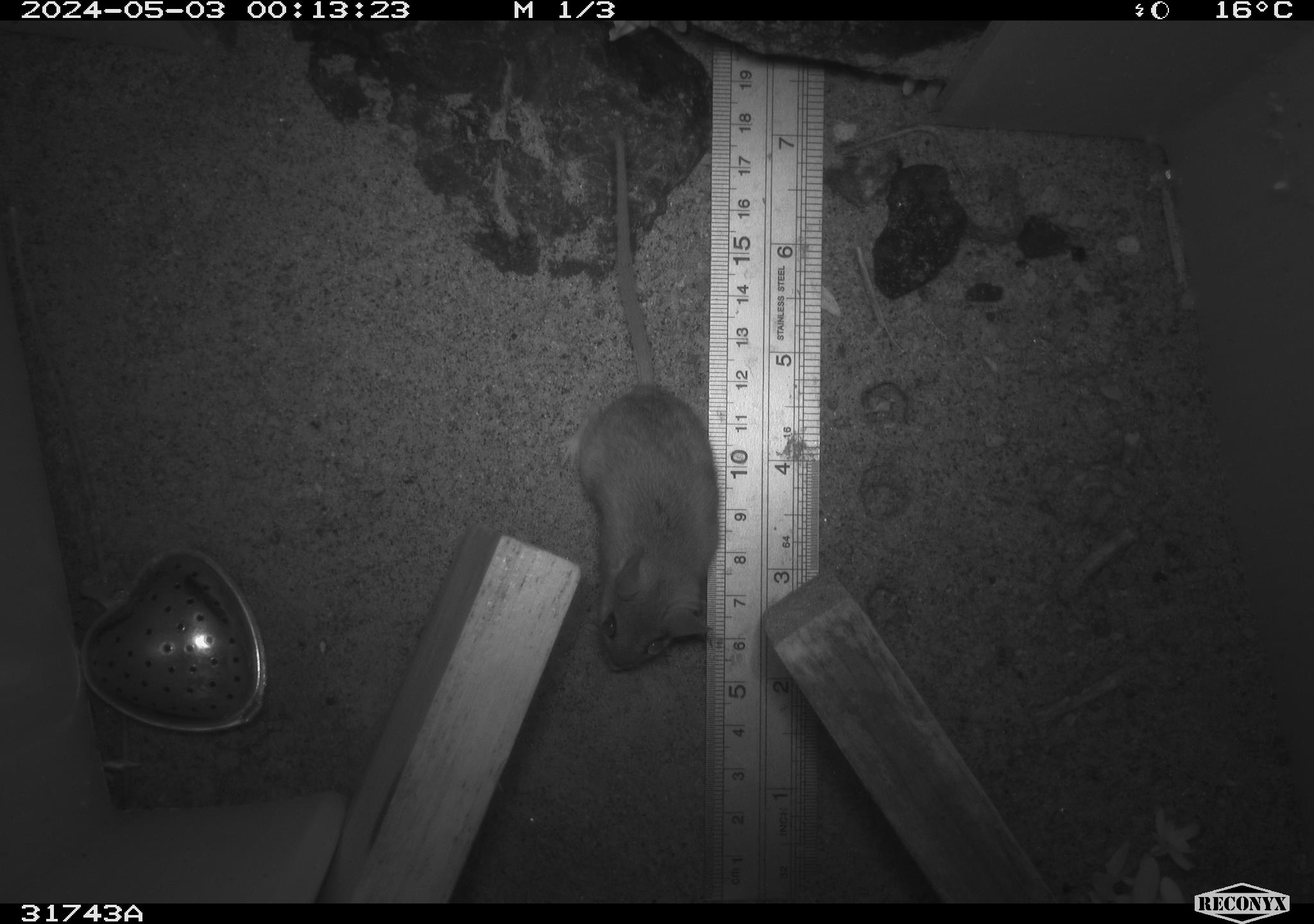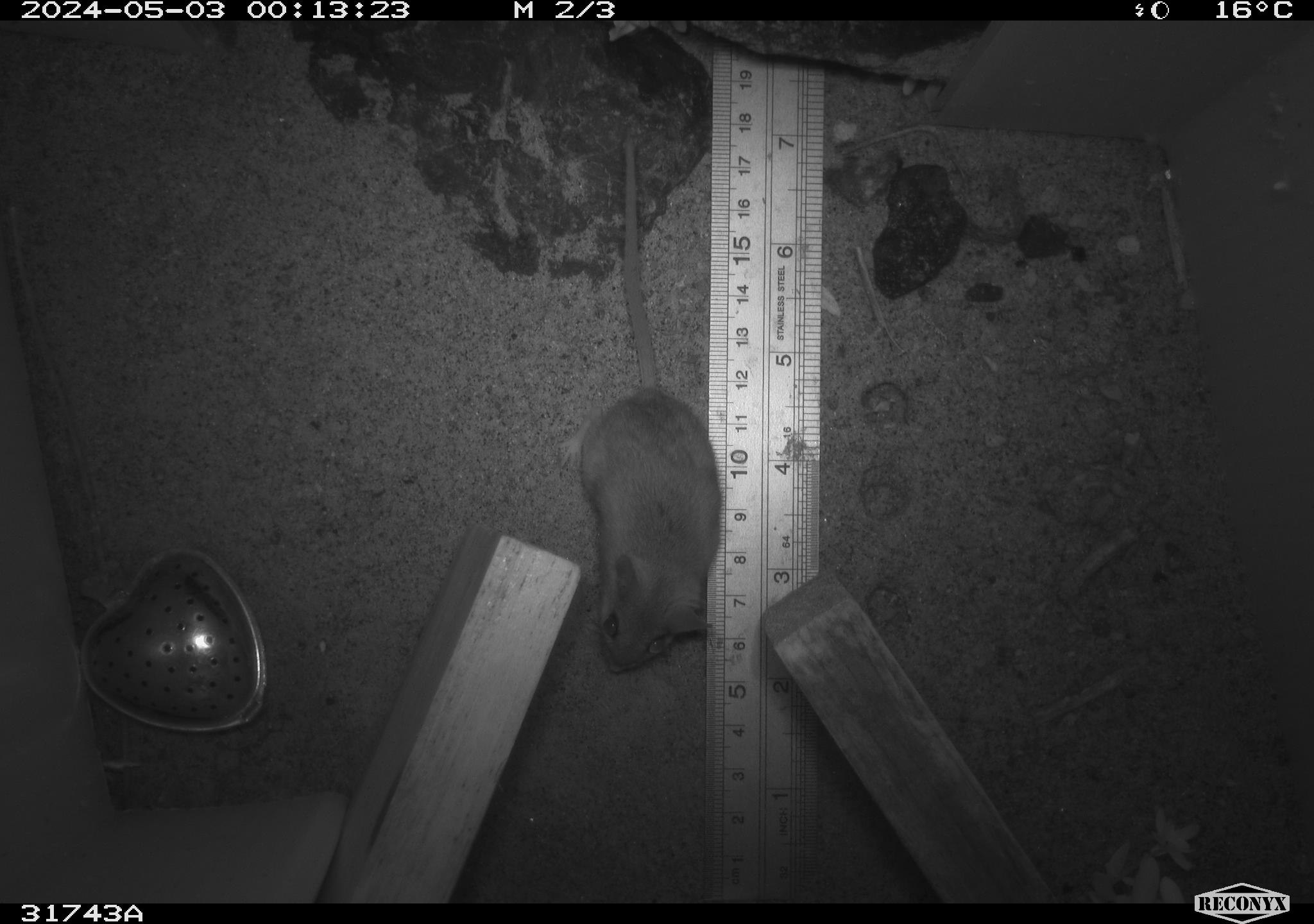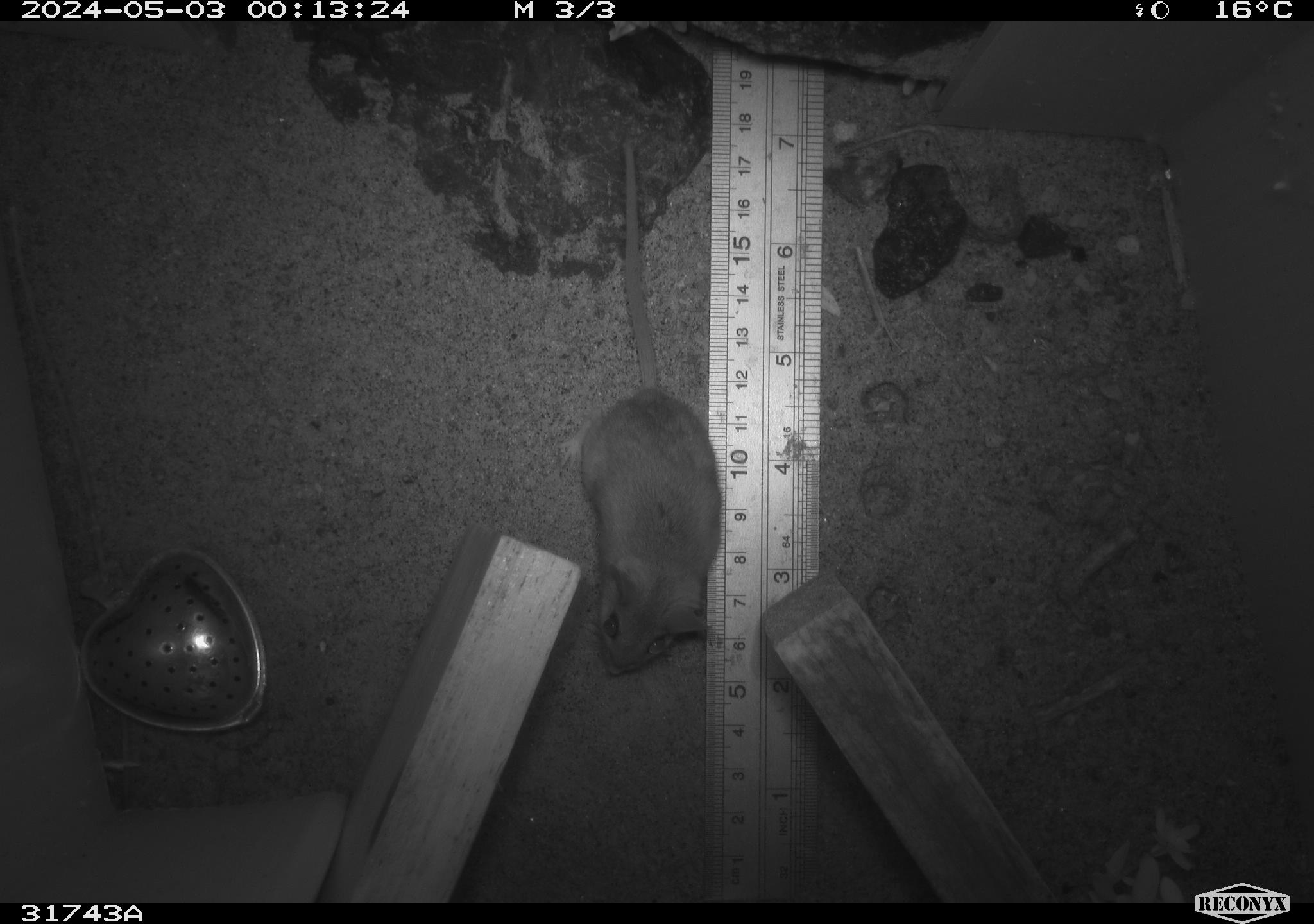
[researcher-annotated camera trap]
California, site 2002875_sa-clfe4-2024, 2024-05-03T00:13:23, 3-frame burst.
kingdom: Animalia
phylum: Chordata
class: Mammalia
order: Rodentia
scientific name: Rodentia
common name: rodent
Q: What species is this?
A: Rodent (Rodentia).